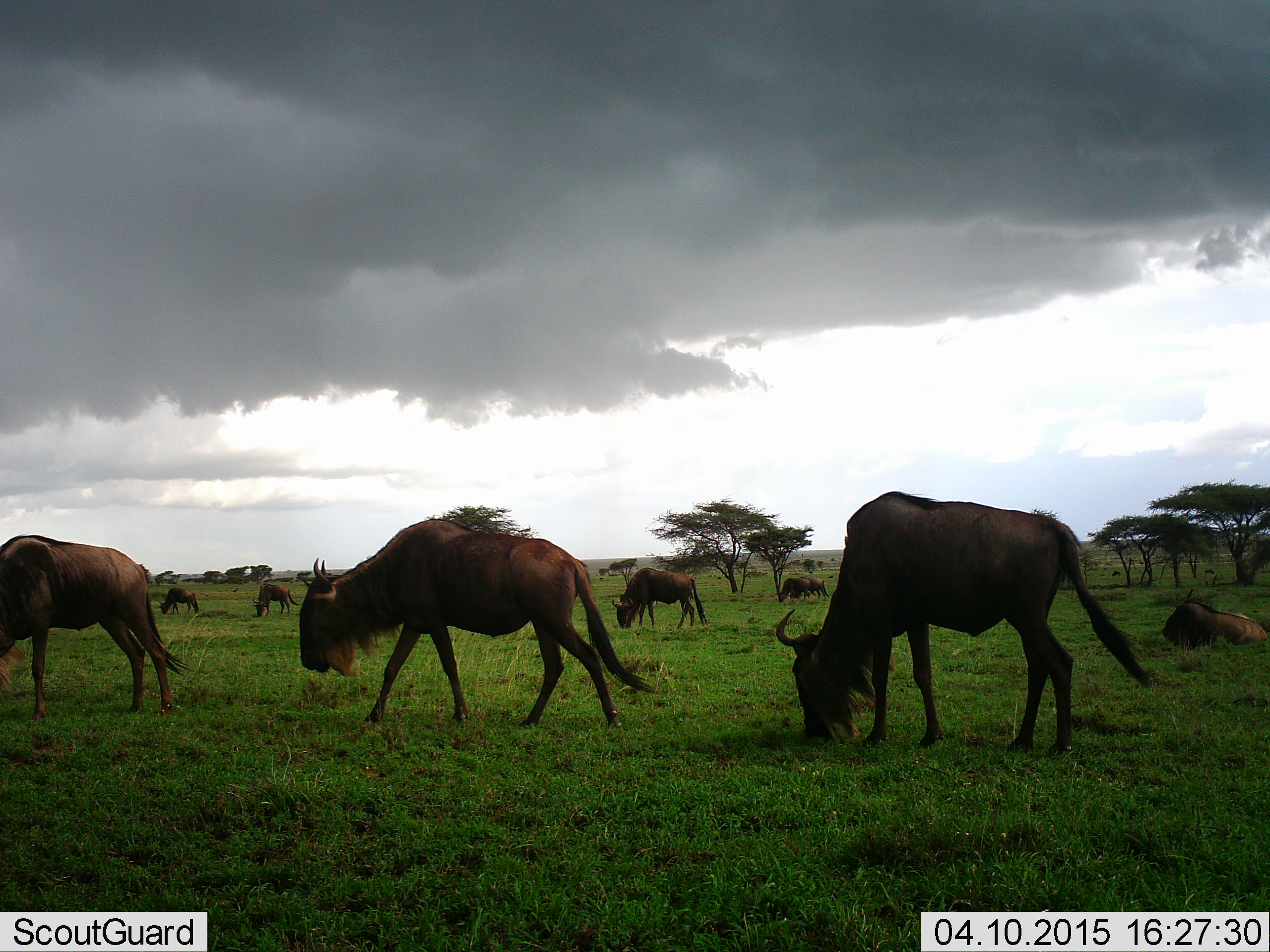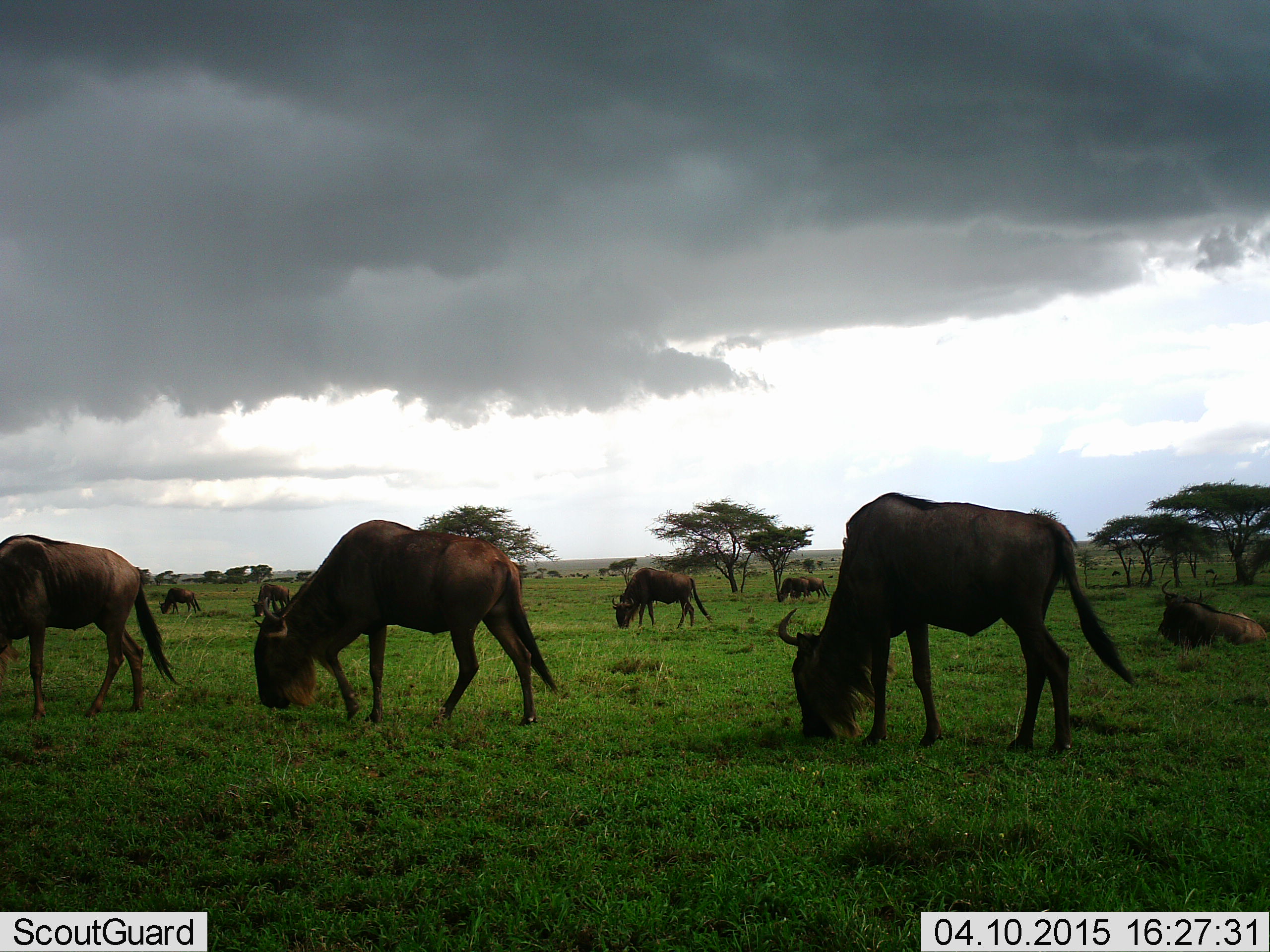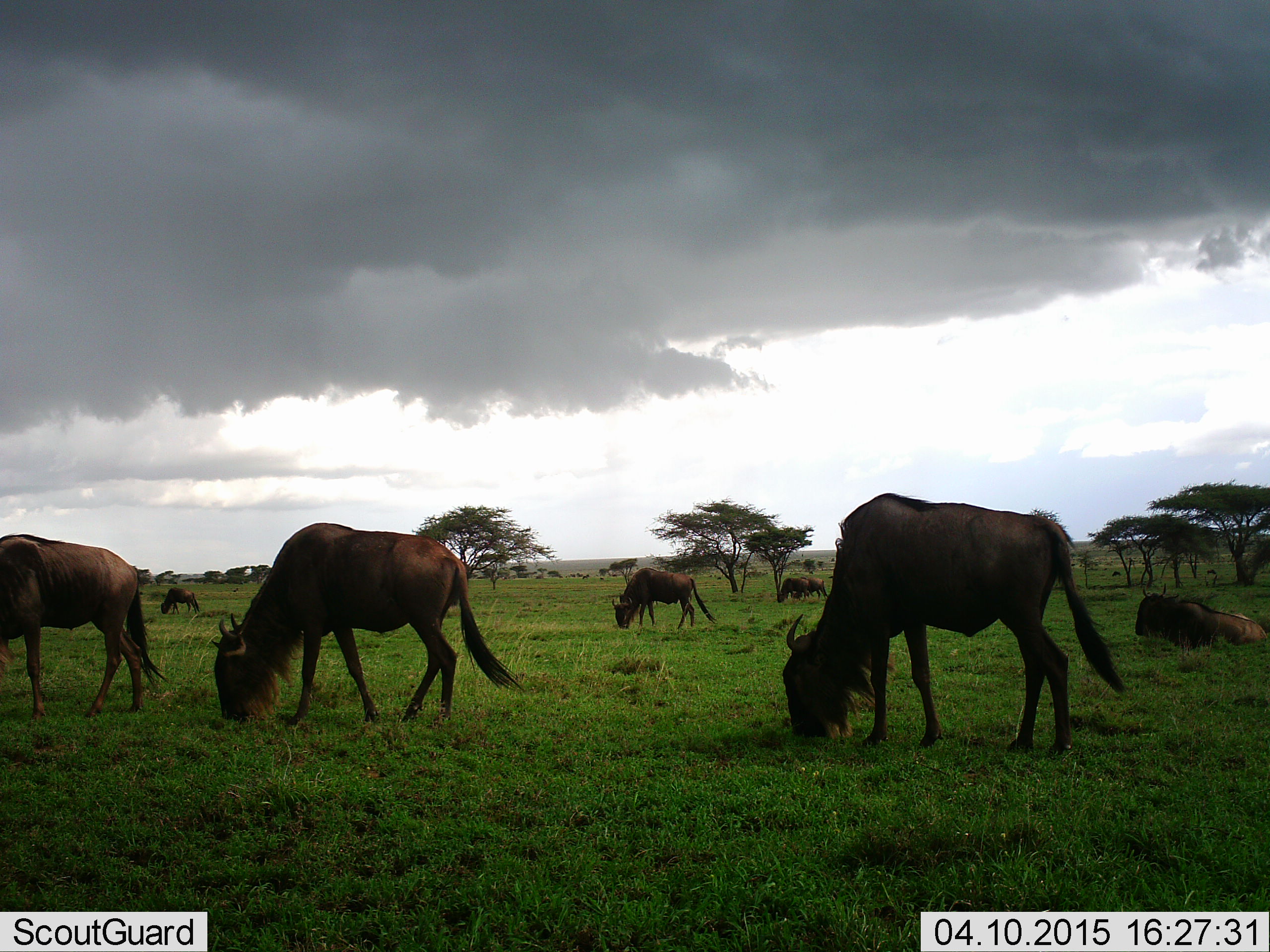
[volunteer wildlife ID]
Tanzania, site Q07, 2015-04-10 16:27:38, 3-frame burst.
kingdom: Animalia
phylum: Chordata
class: Mammalia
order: Artiodactyla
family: Bovidae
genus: Connochaetes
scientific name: Connochaetes taurinus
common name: blue wildebeest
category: wildebeest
Wildebeest (blue wildebeest) (Connochaetes taurinus), count 9. Behavior (volunteer vote fractions): standing 40%, resting 70%, moving 30%, interacting 0%. Young present (vote fraction): 0%. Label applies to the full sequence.